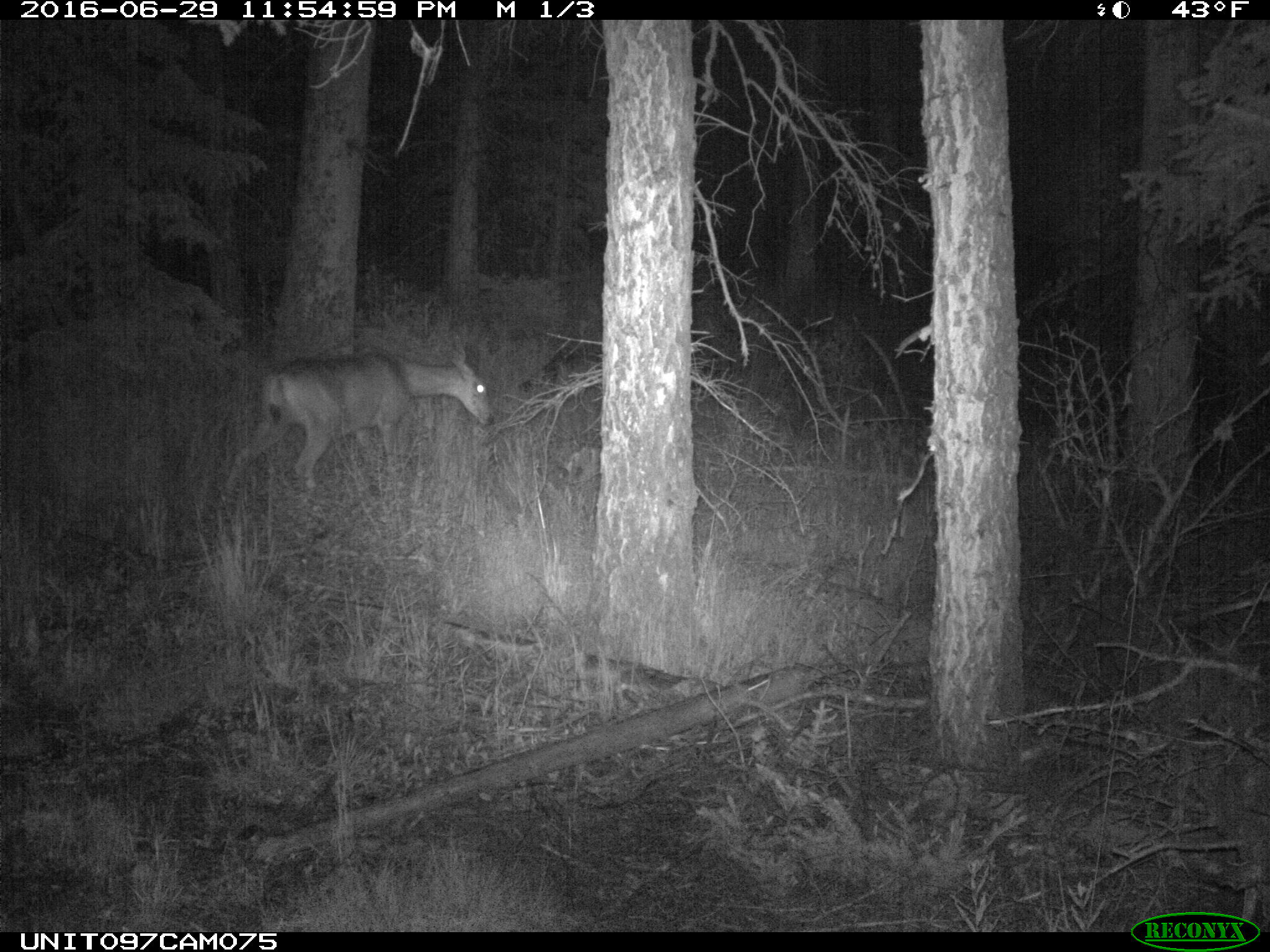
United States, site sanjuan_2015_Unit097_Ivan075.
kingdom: Animalia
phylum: Chordata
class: Mammalia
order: Artiodactyla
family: Cervidae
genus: Odocoileus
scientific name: Odocoileus hemionus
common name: mule deer